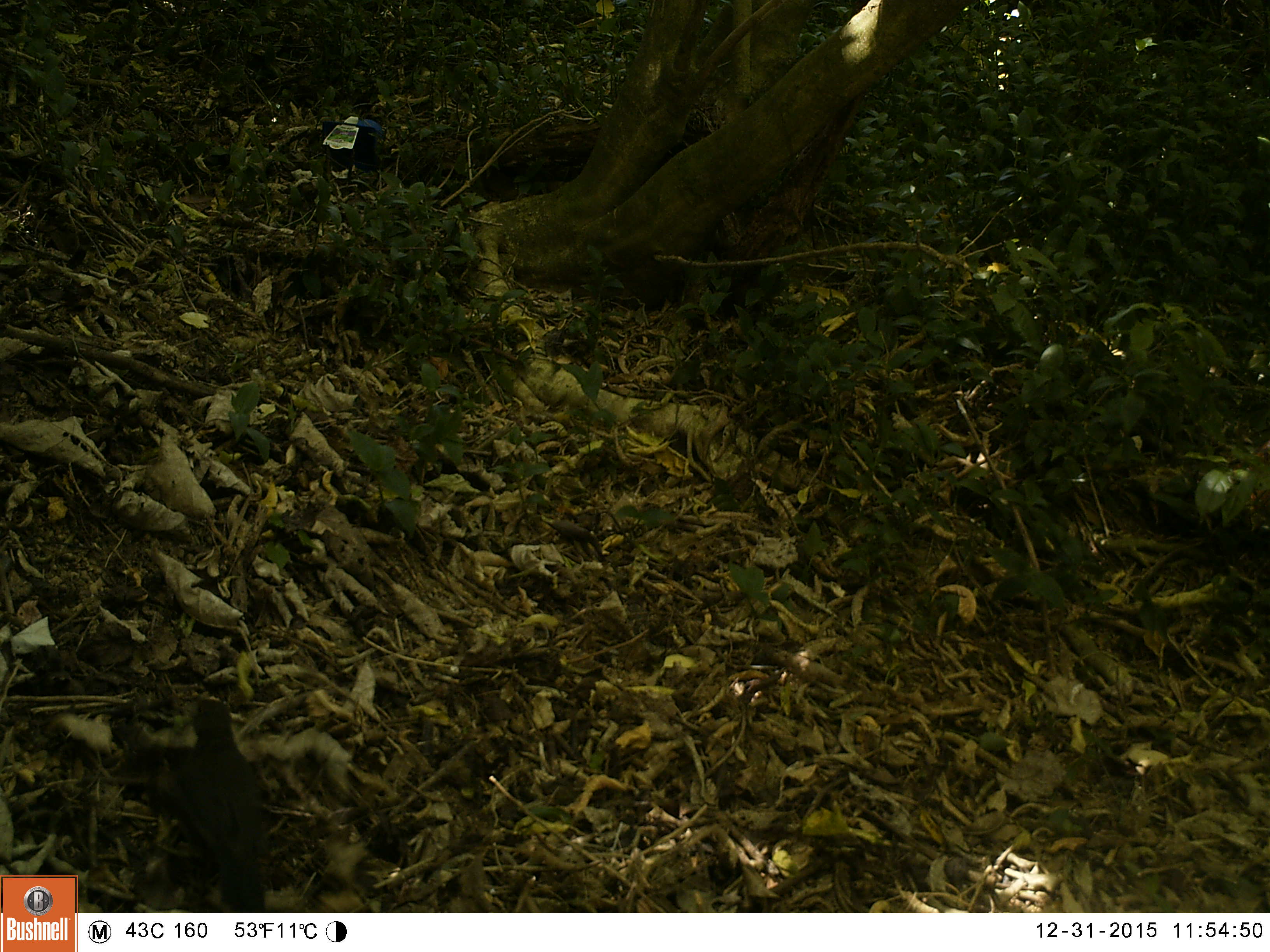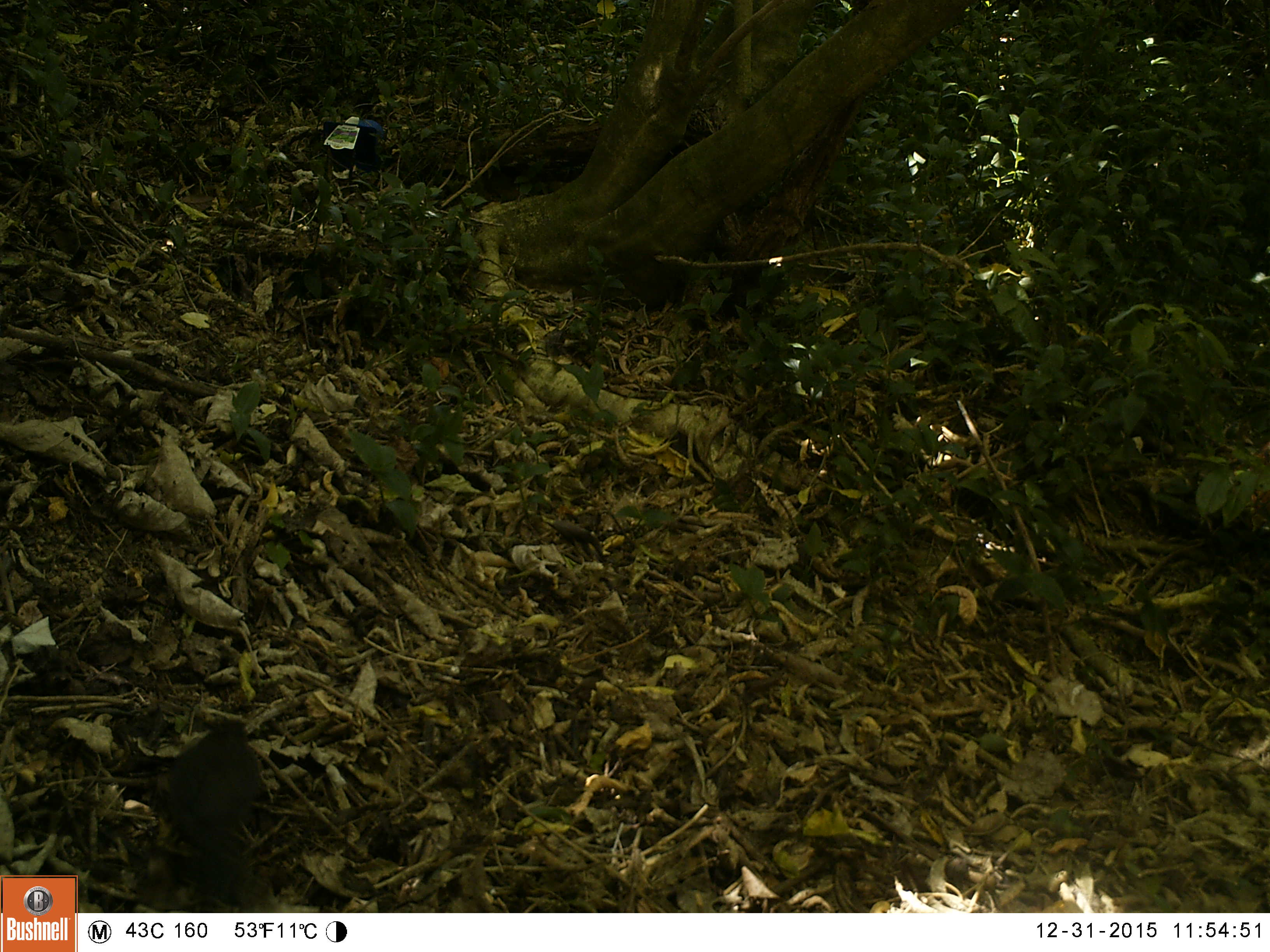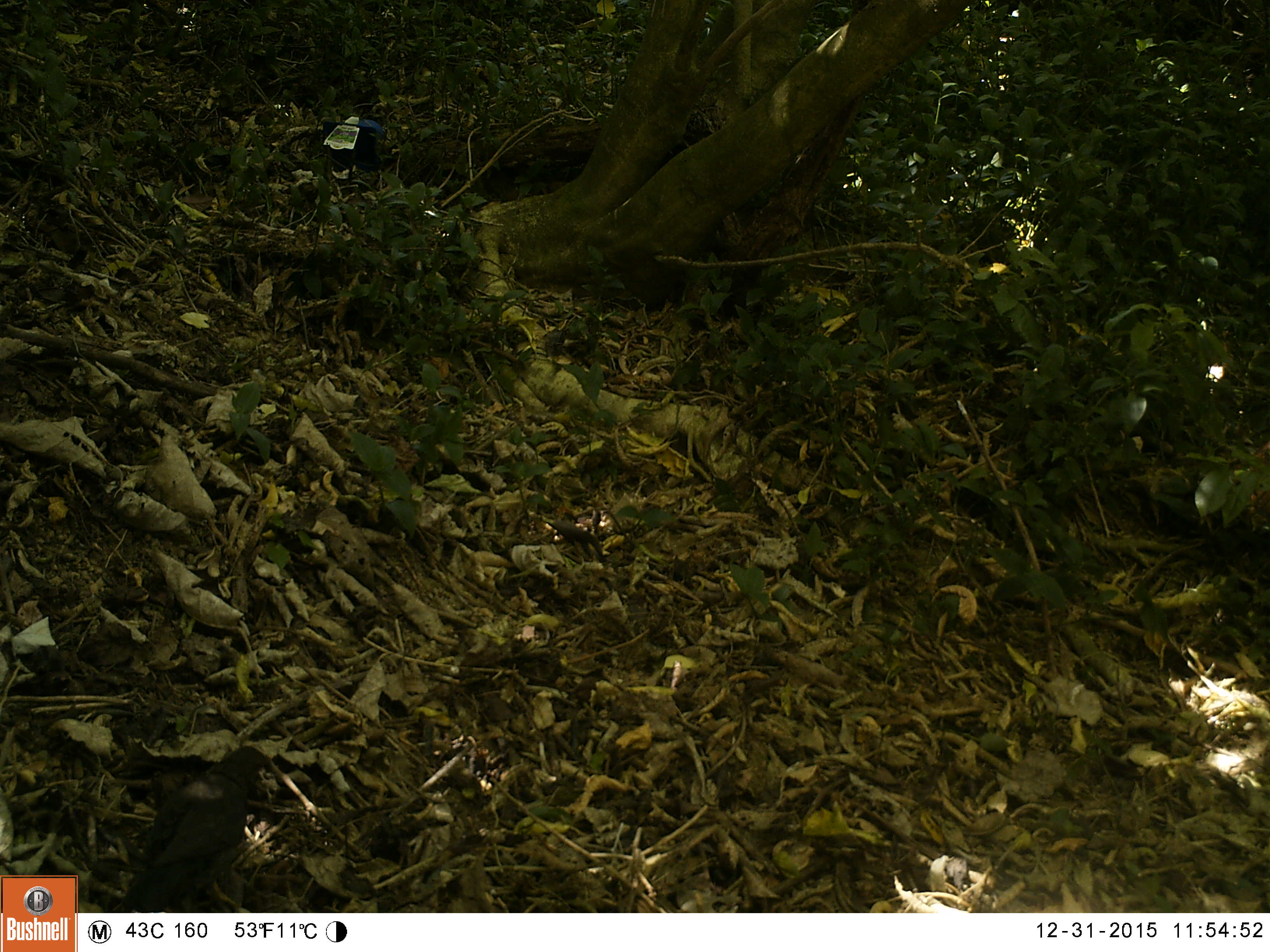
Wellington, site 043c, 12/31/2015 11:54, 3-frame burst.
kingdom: Animalia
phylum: Chordata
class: Aves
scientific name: Aves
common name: bird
Bird (Aves).